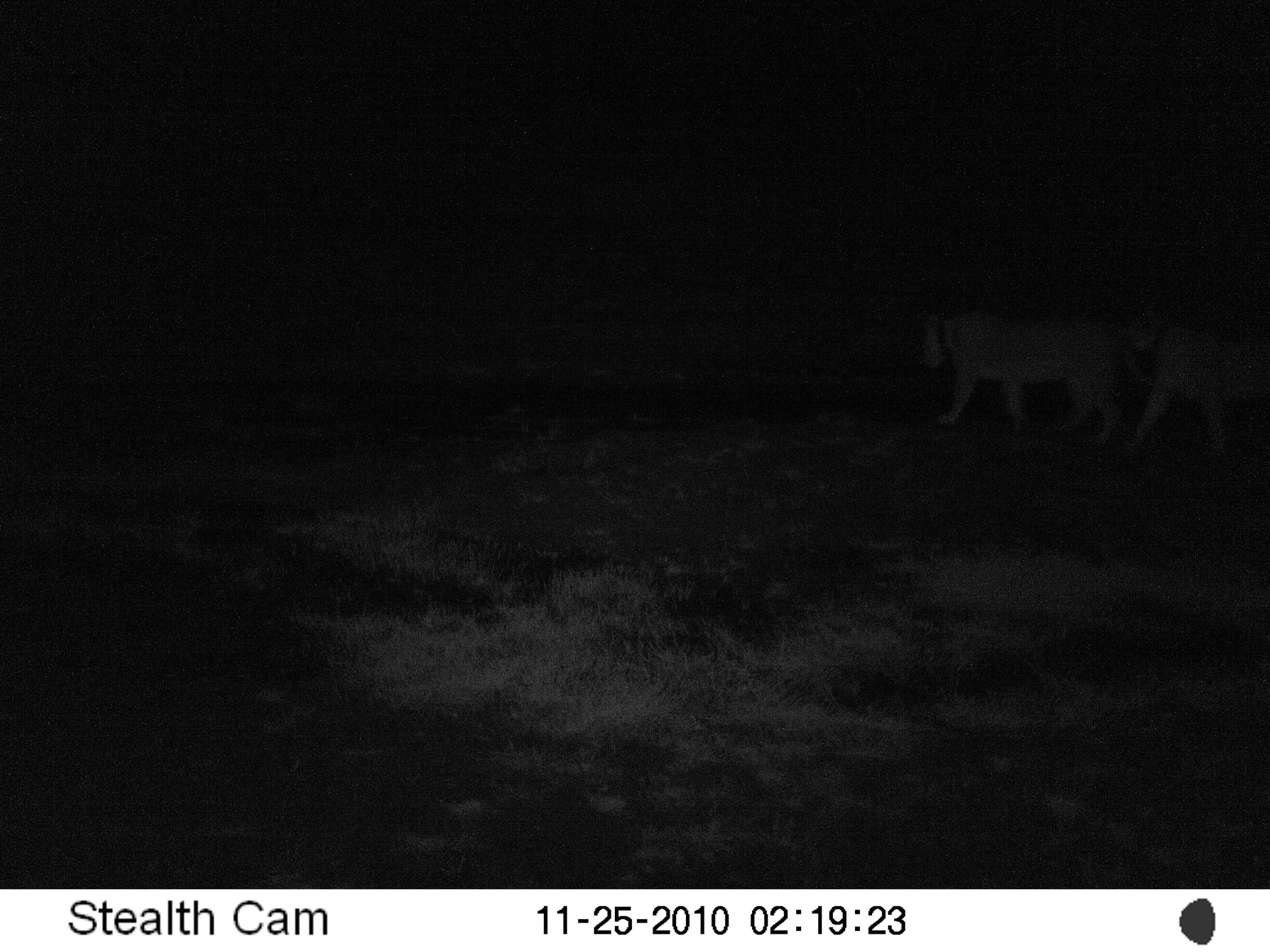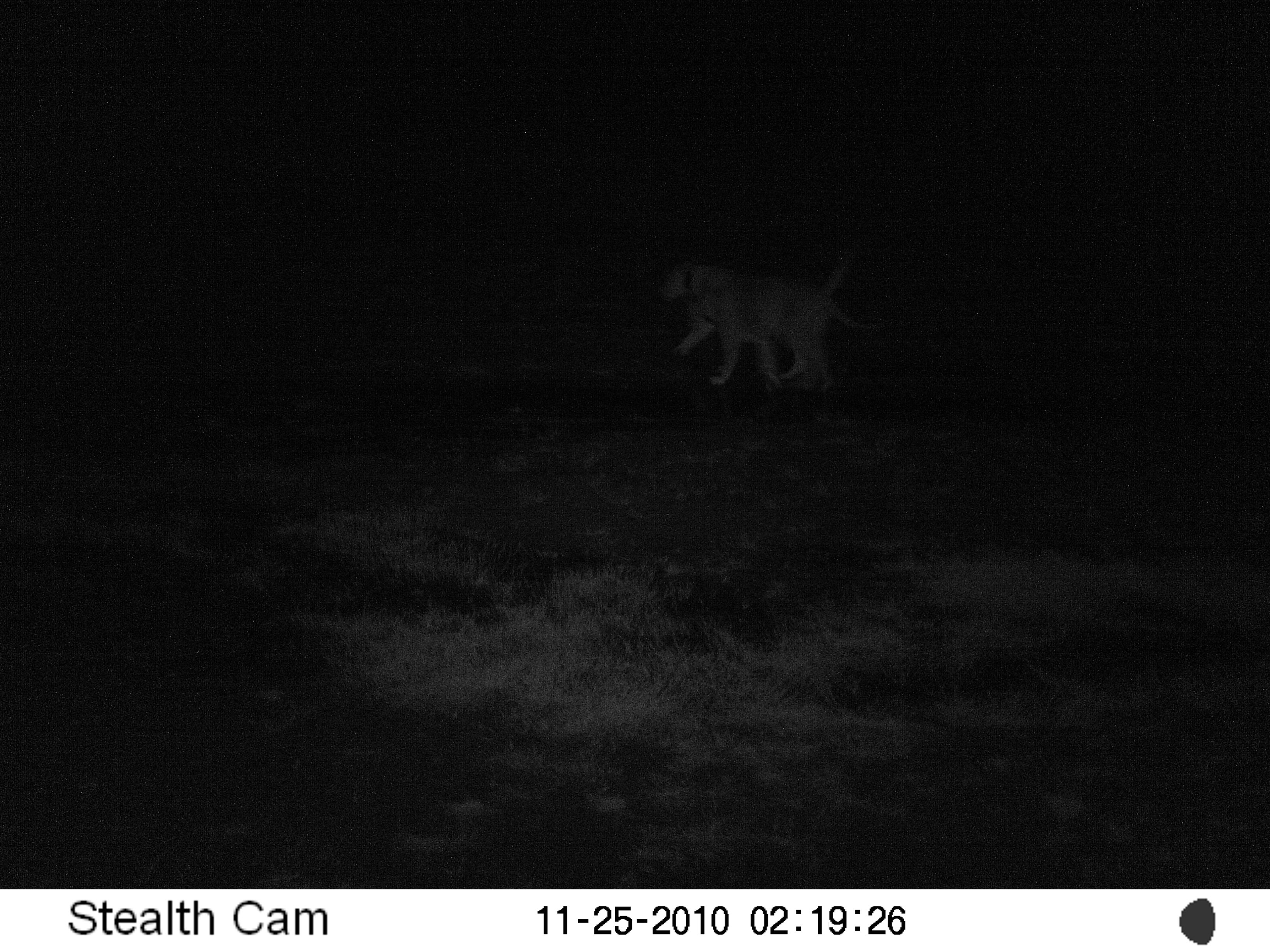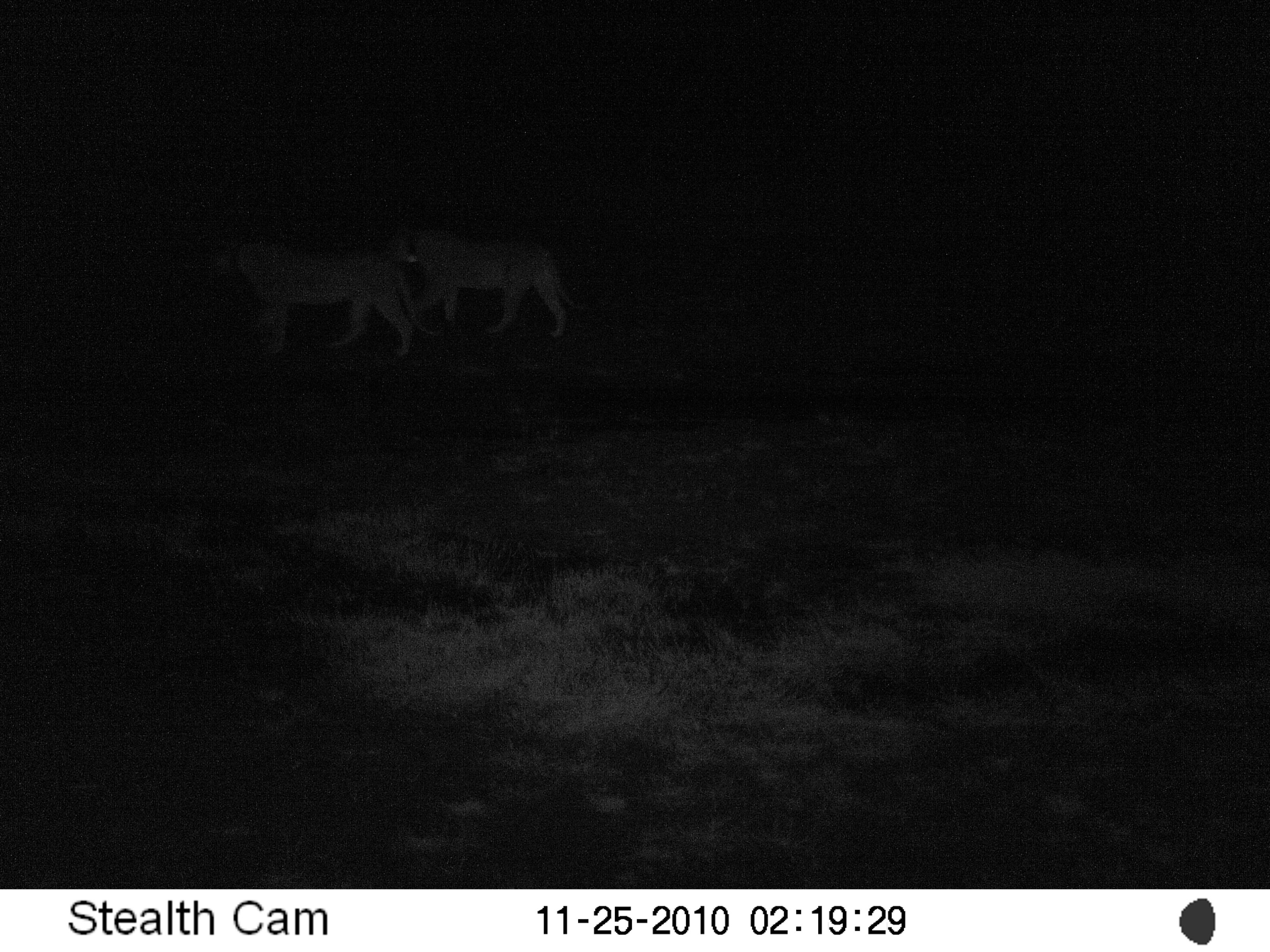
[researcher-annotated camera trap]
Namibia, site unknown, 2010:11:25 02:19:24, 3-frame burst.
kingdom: Animalia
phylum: Chordata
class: Mammalia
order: Carnivora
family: Felidae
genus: Panthera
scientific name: Panthera leo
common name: lion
Panthera leo (lion).